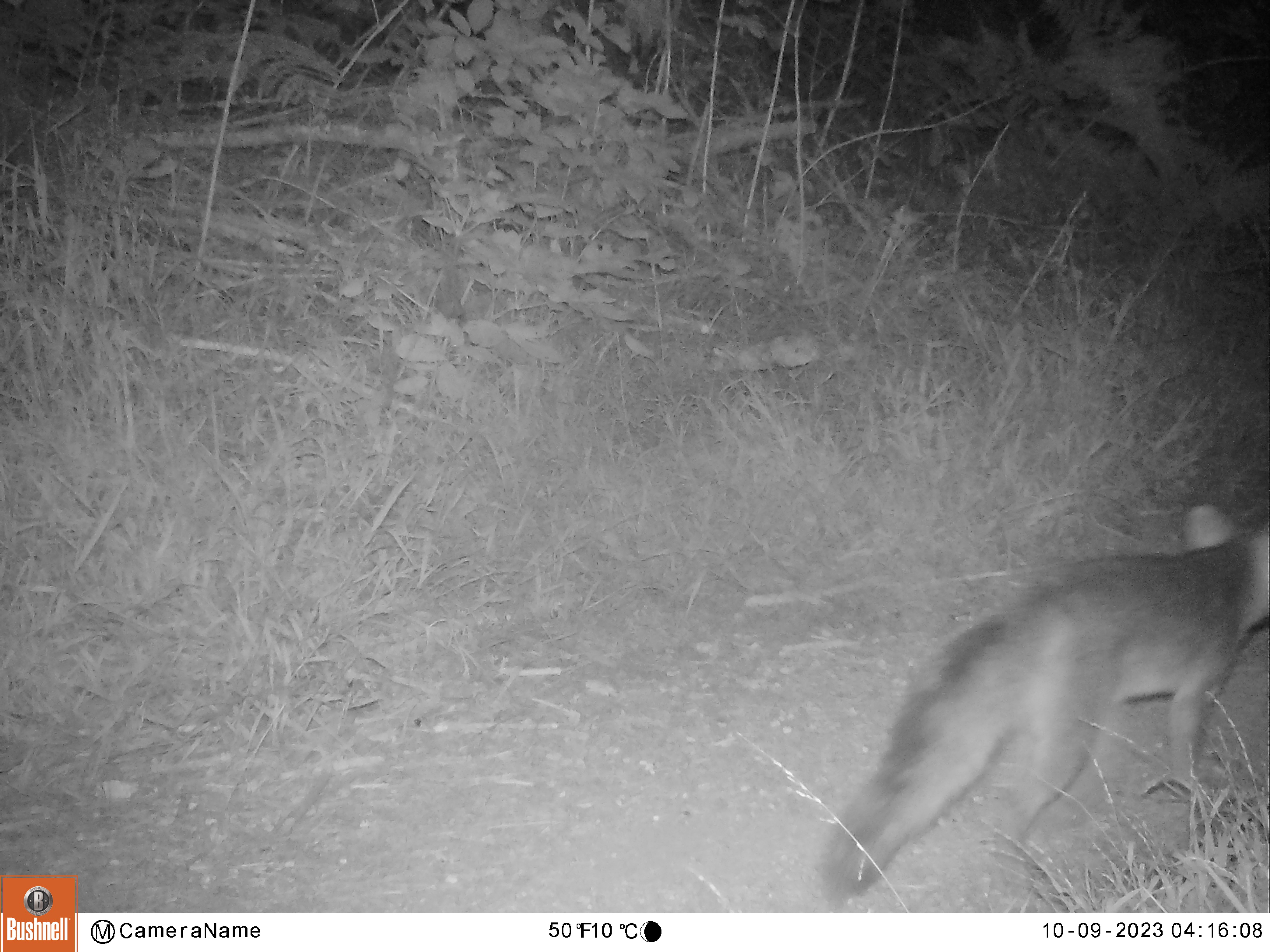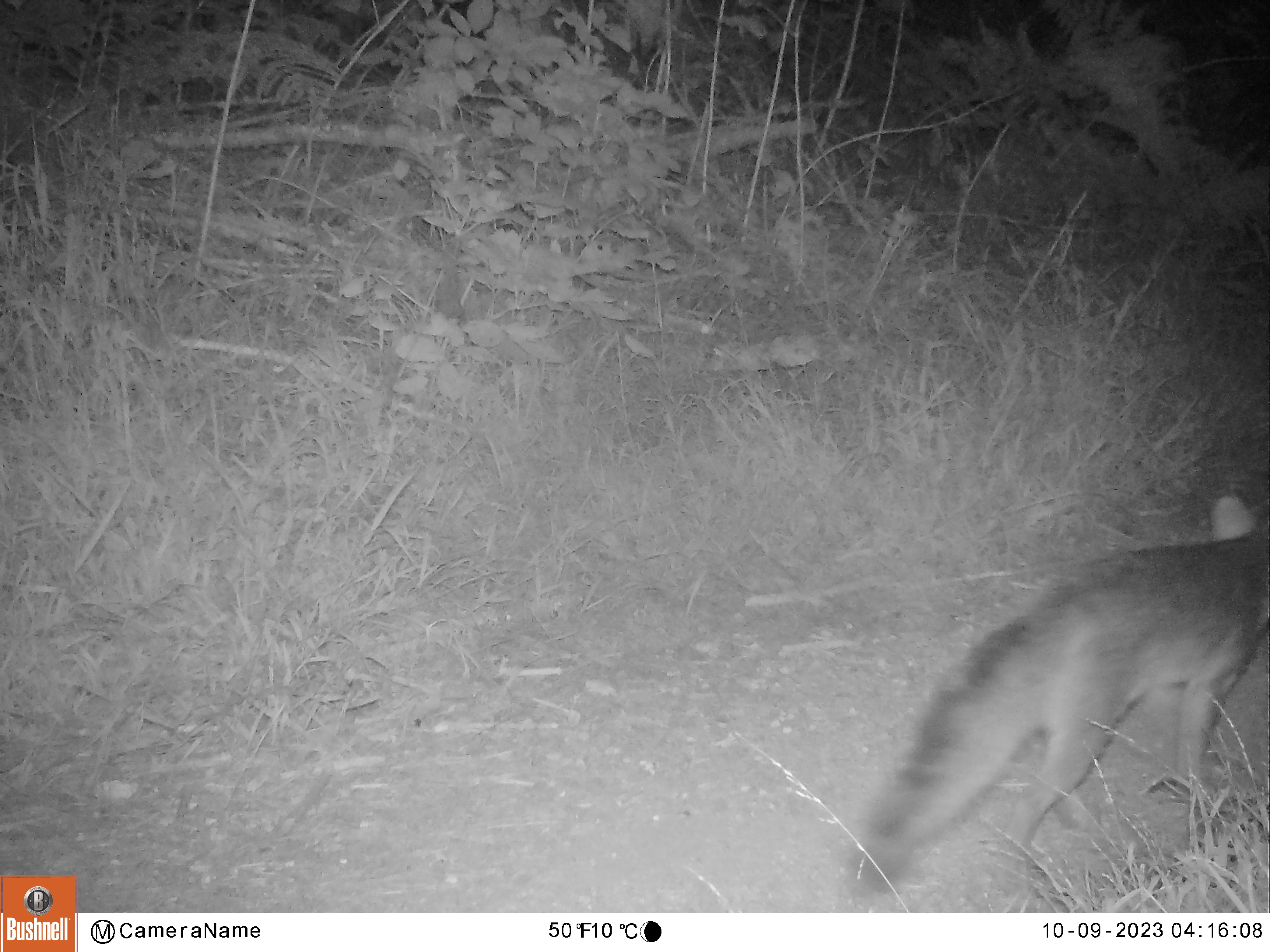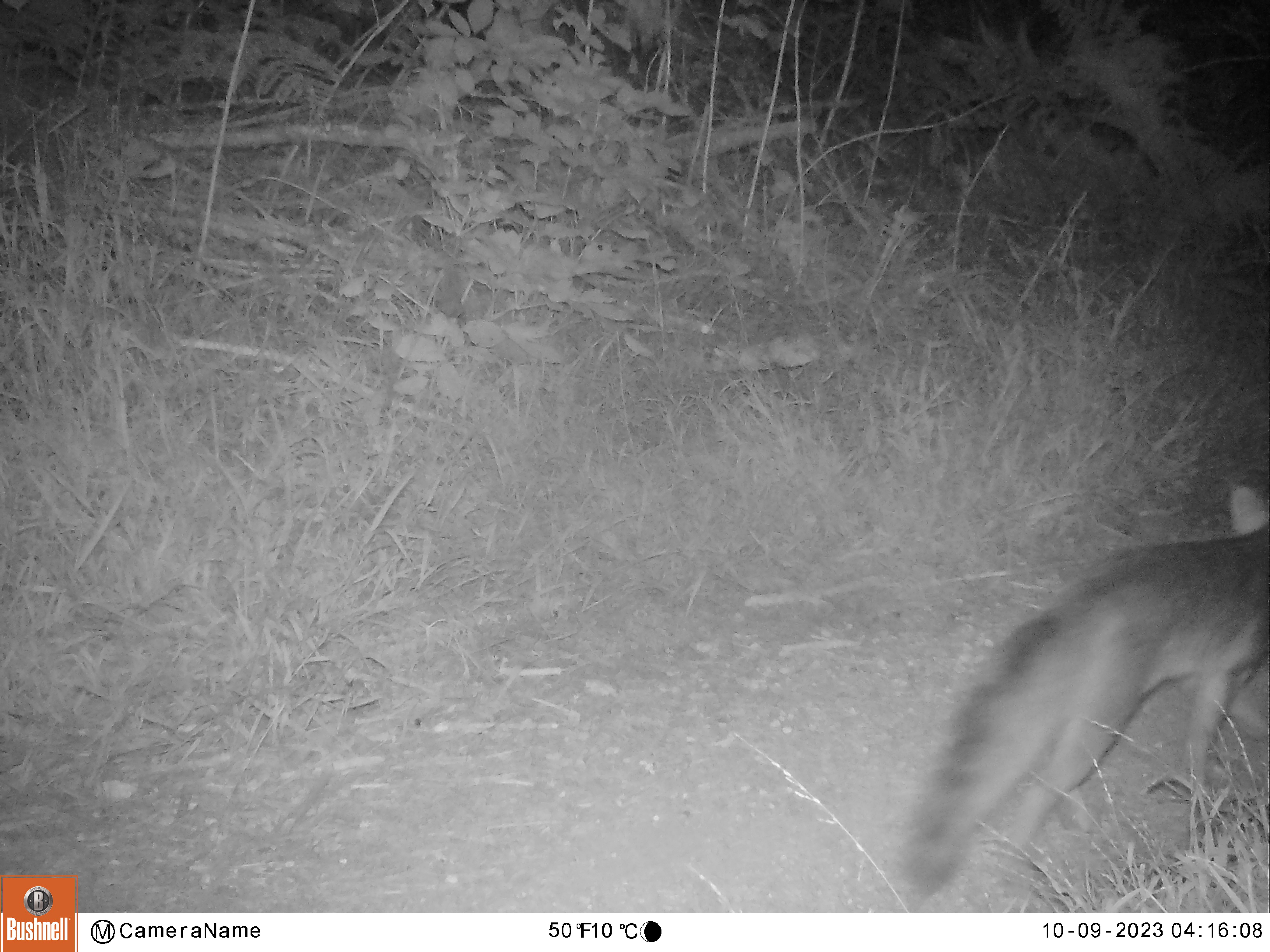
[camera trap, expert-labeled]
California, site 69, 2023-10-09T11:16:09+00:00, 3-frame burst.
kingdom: Animalia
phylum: Chordata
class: Mammalia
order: Carnivora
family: Canidae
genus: Urocyon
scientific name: Urocyon cinereoargenteus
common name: gray fox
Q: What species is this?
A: Gray fox (Urocyon cinereoargenteus).